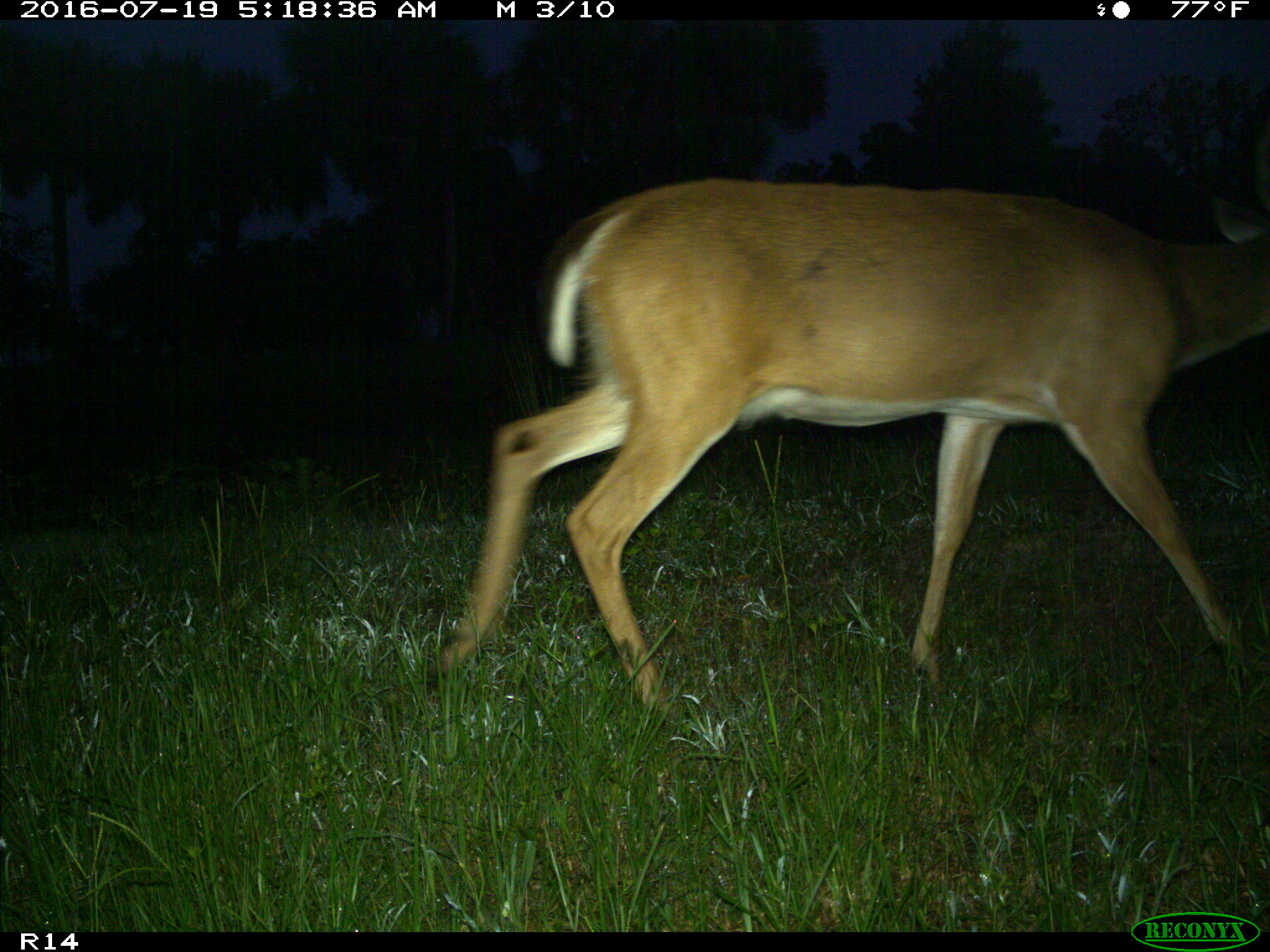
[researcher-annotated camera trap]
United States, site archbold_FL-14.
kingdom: Animalia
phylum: Chordata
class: Mammalia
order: Artiodactyla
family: Cervidae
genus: Odocoileus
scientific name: Odocoileus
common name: deer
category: unidentified deer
Unidentified deer (deer) (Odocoileus).